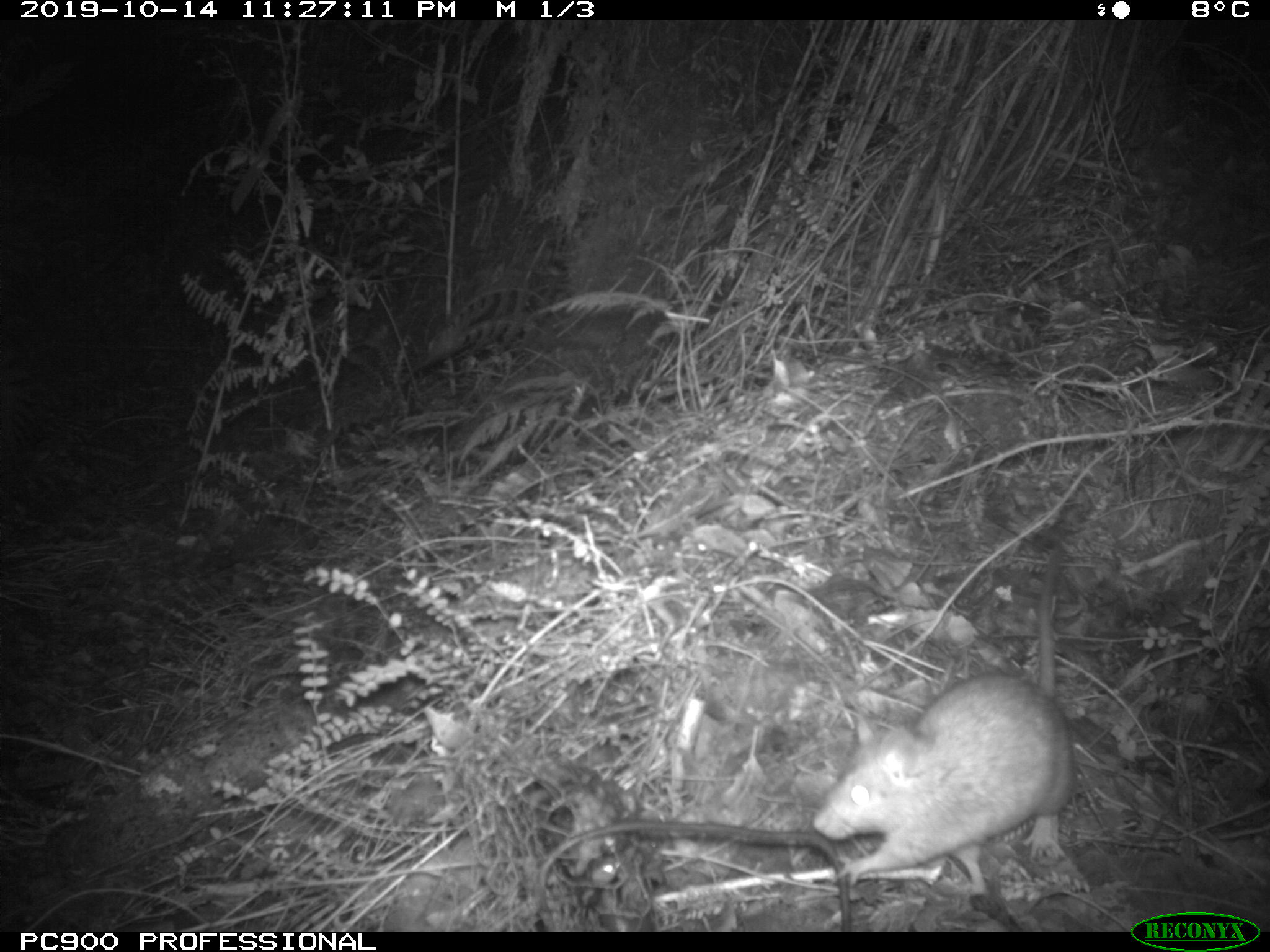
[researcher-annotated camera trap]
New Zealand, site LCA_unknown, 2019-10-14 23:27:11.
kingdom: Animalia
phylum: Chordata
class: Mammalia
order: Rodentia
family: Muridae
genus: Rattus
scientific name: Rattus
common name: rat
Rat (Rattus).